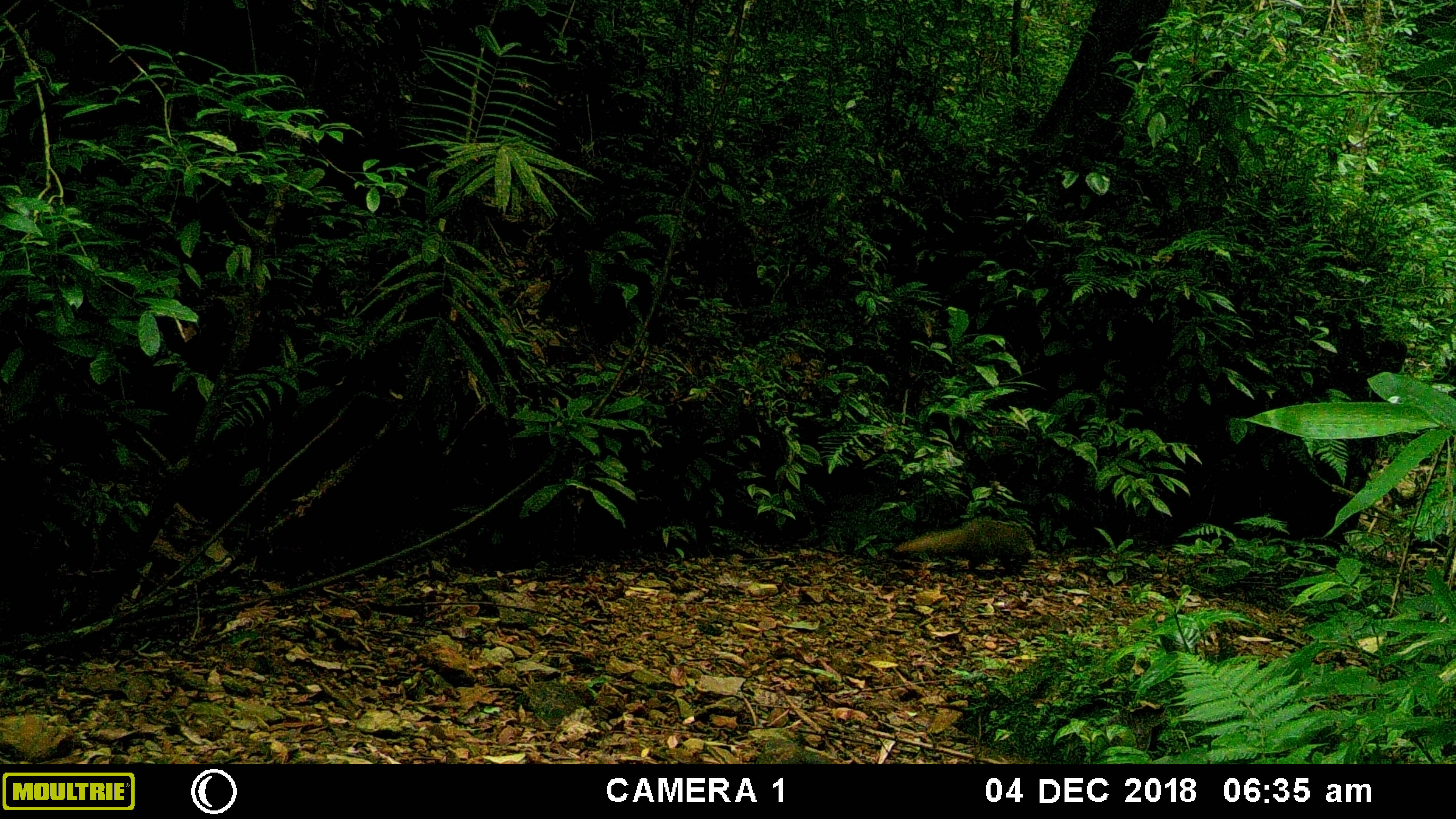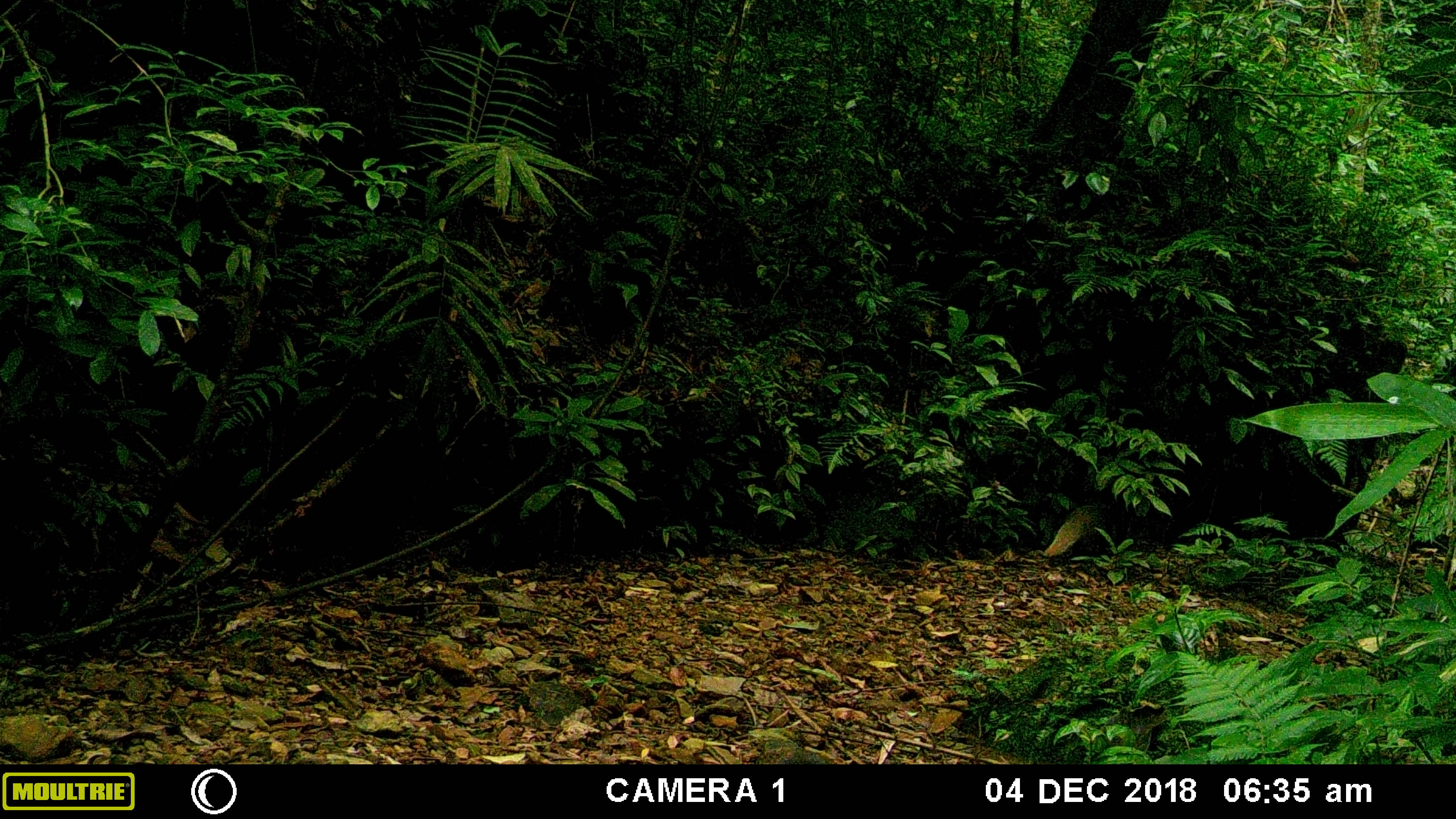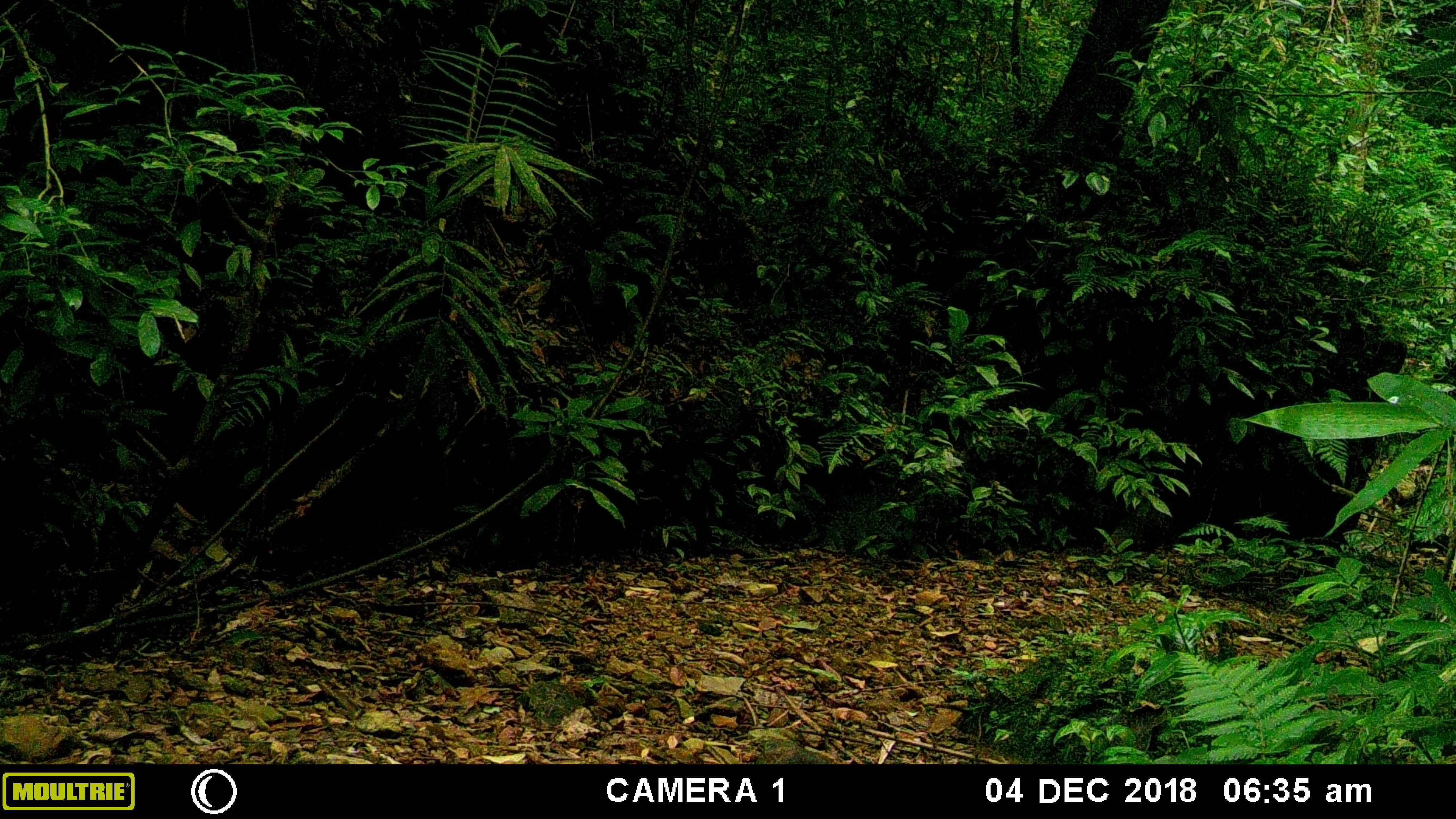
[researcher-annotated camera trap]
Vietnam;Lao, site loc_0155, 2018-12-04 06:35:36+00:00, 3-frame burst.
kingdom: Animalia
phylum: Chordata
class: Mammalia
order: Carnivora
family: Herpestidae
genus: Urva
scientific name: Urva urva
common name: crab-eating mongoose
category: crab eating mongoose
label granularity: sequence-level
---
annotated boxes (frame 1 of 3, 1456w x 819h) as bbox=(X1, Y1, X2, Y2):
crab eating mongoose: bbox=(893, 518, 1034, 573)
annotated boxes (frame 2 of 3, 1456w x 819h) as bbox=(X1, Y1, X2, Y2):
crab eating mongoose: bbox=(1042, 497, 1110, 557)